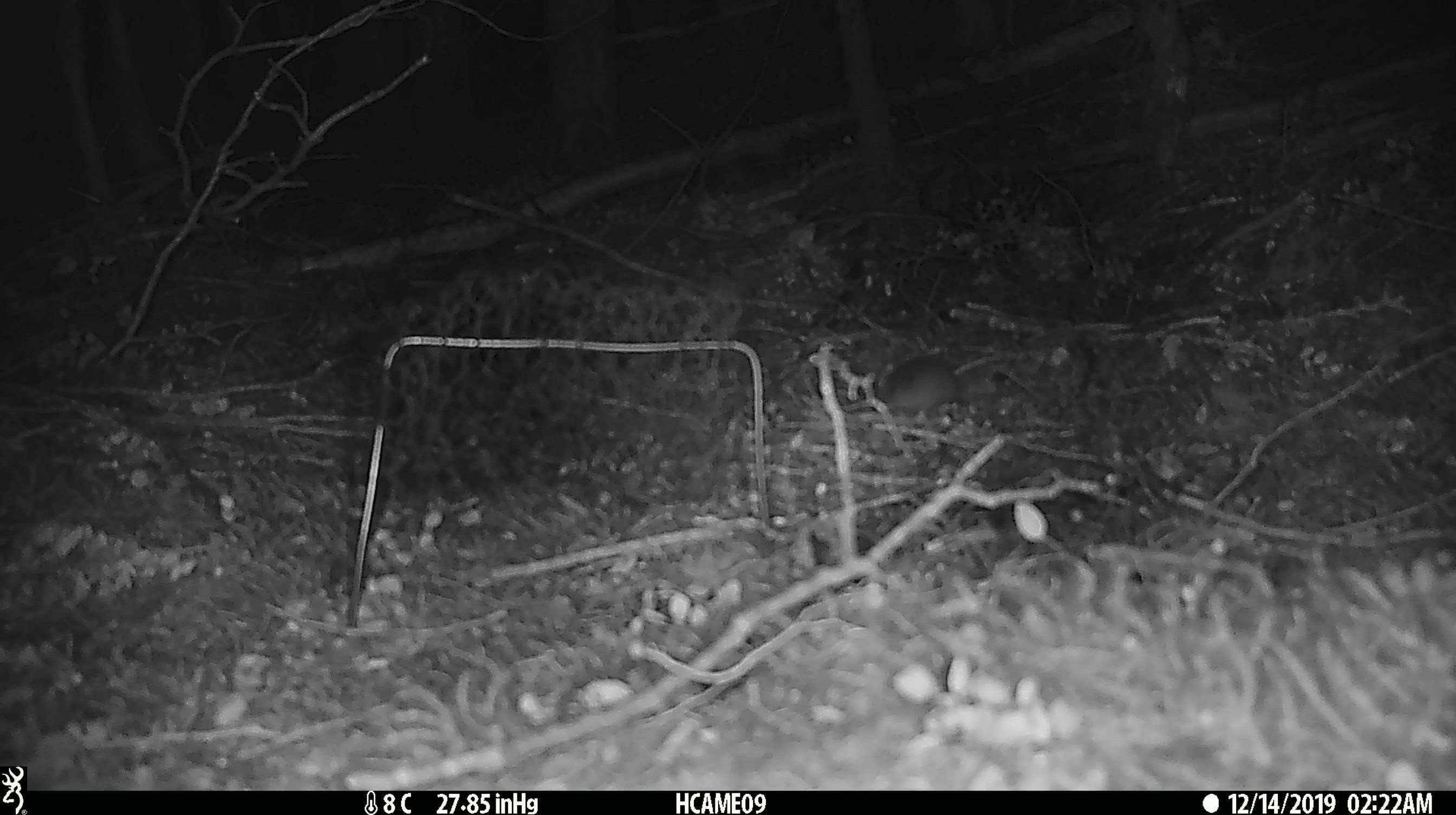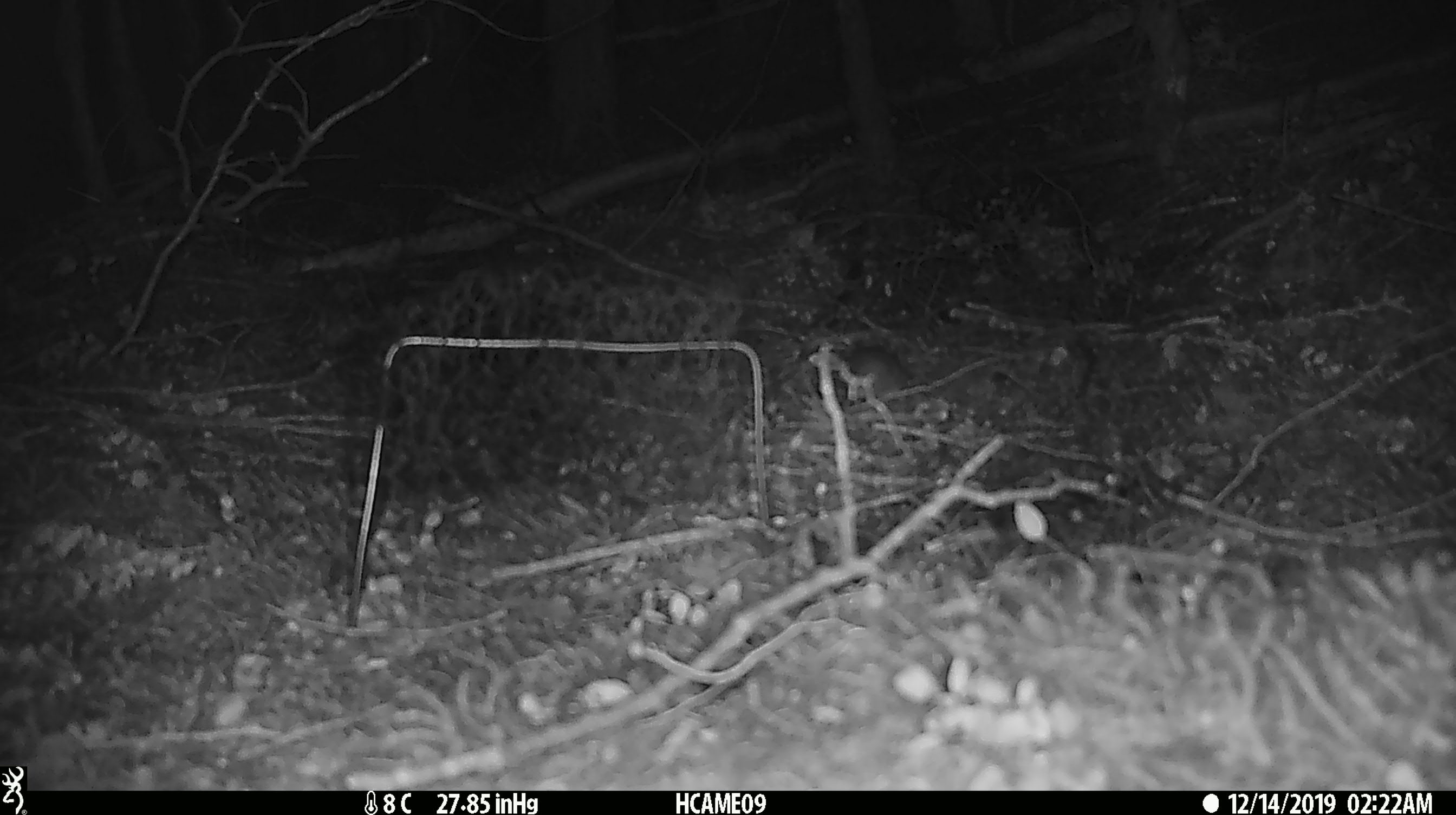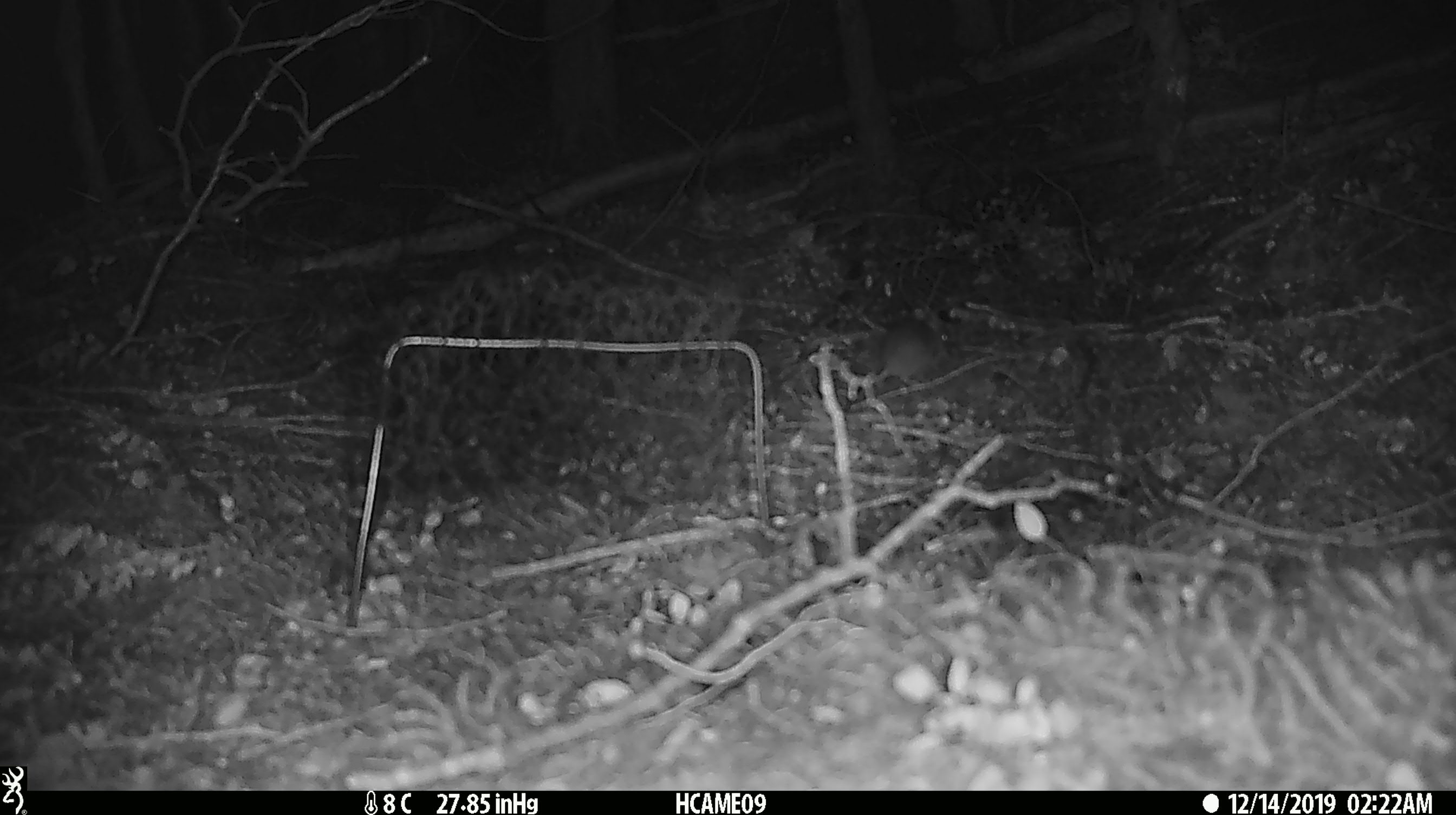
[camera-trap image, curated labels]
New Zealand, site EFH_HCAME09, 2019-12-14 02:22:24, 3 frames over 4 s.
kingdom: Animalia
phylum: Chordata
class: Mammalia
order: Rodentia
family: Muridae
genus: Mus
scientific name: Mus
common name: mouse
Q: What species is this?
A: Mouse (Mus).